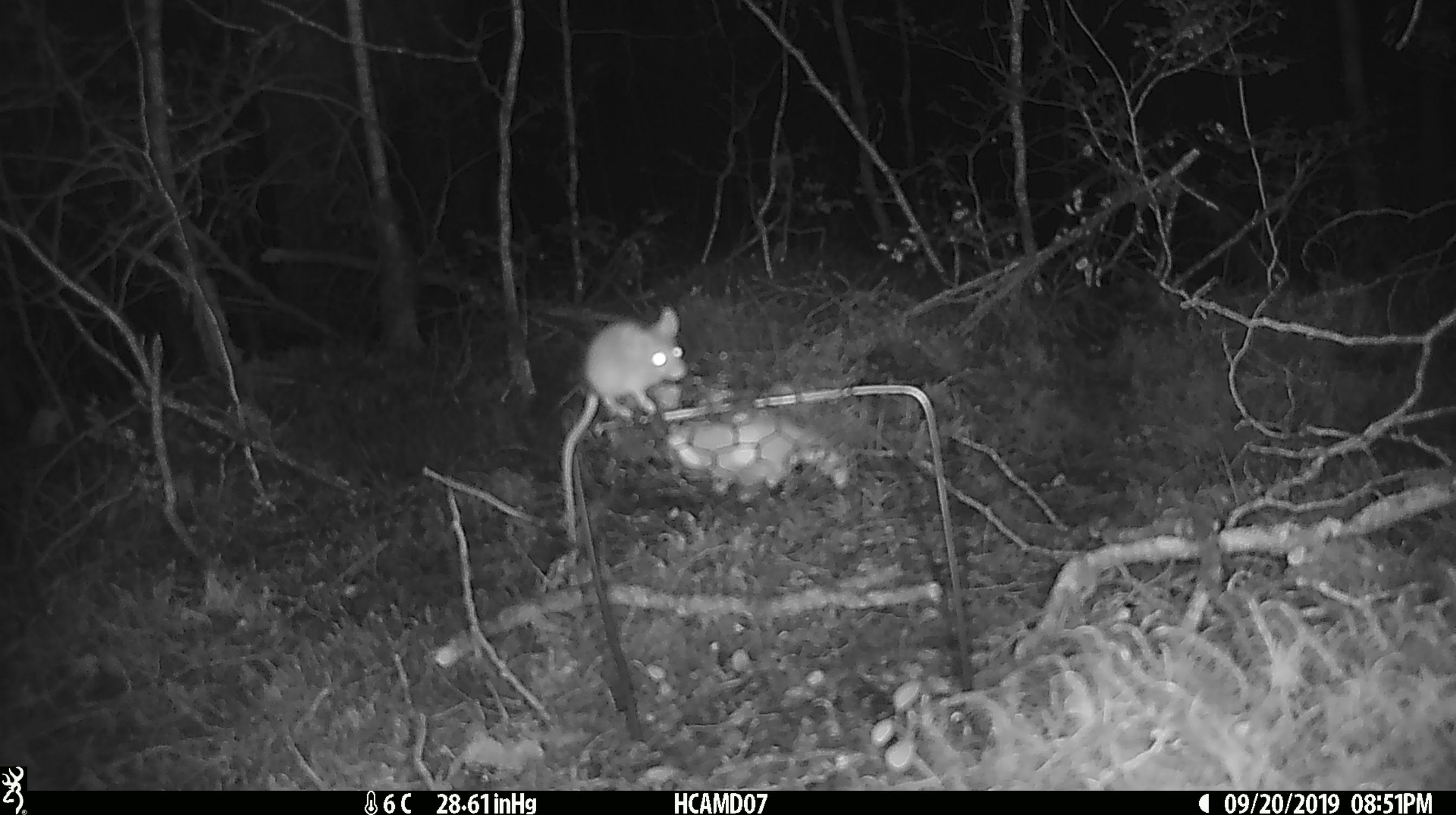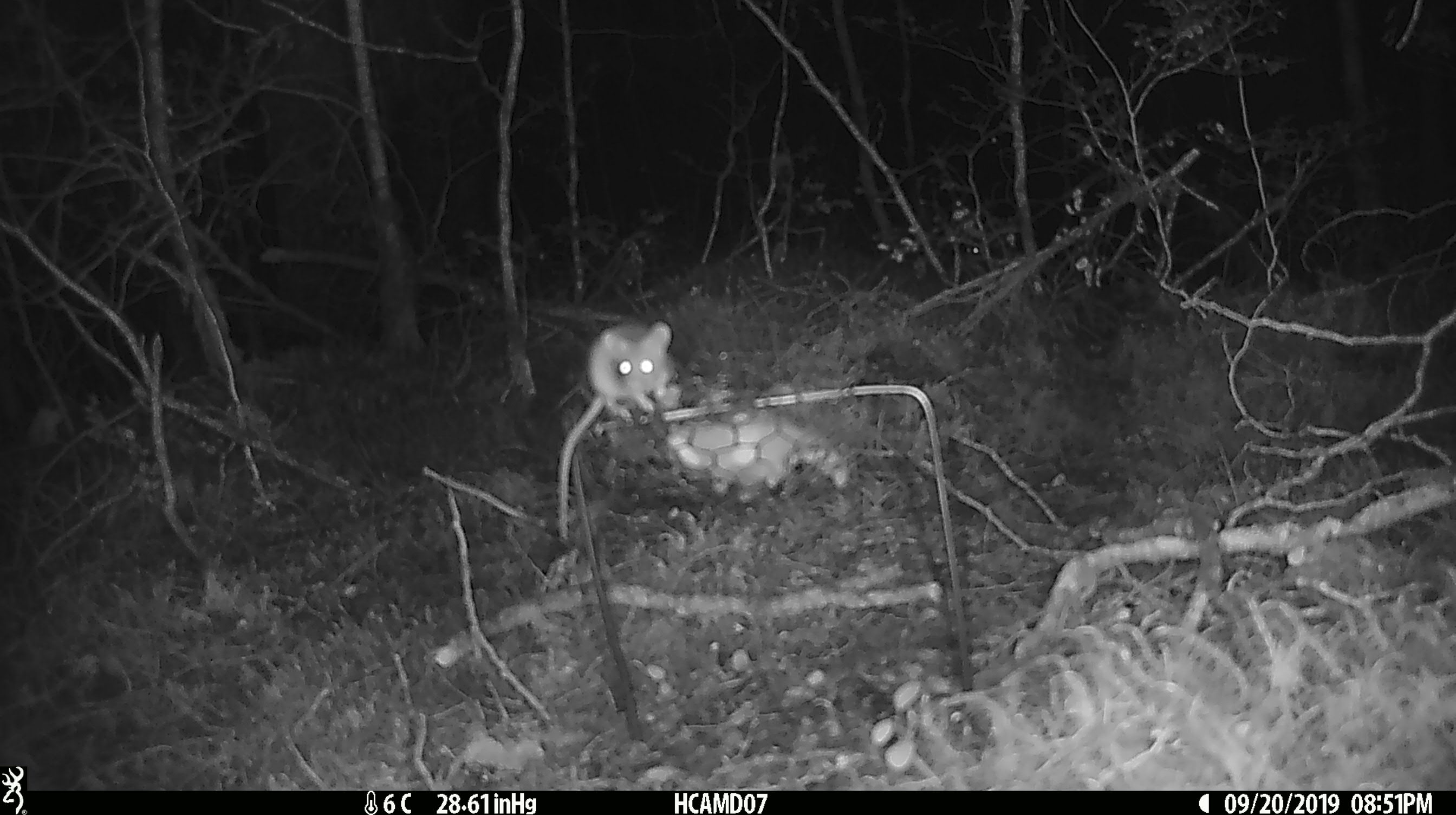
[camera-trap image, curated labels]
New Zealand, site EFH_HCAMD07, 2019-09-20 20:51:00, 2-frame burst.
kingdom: Animalia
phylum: Chordata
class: Mammalia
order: Rodentia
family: Muridae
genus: Mus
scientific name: Mus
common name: mouse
Mouse (Mus).